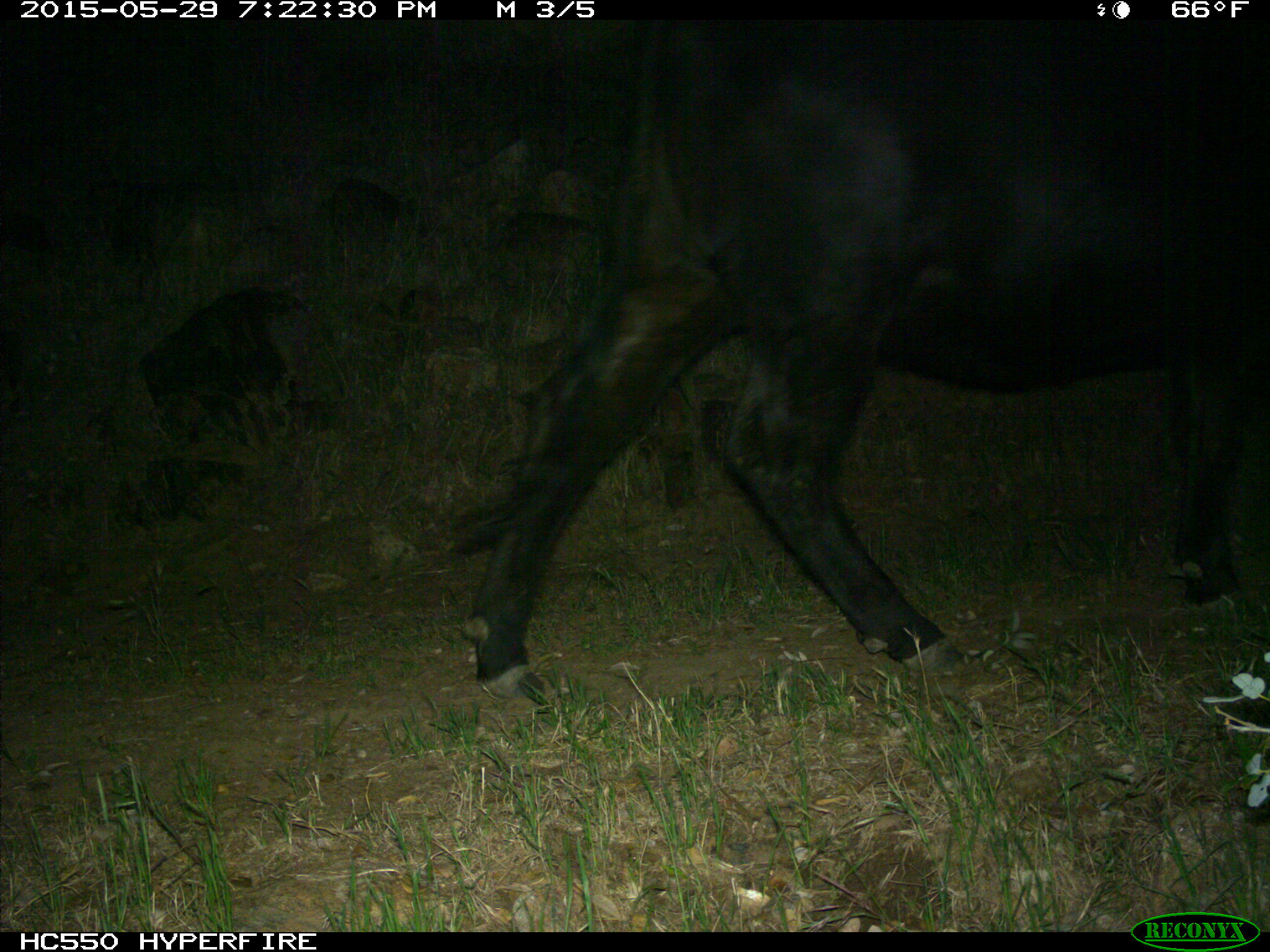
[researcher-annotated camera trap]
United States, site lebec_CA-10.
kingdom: Animalia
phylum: Chordata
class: Mammalia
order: Artiodactyla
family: Bovidae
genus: Bos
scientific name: Bos taurus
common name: domestic cow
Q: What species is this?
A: Bos taurus (domestic cow).